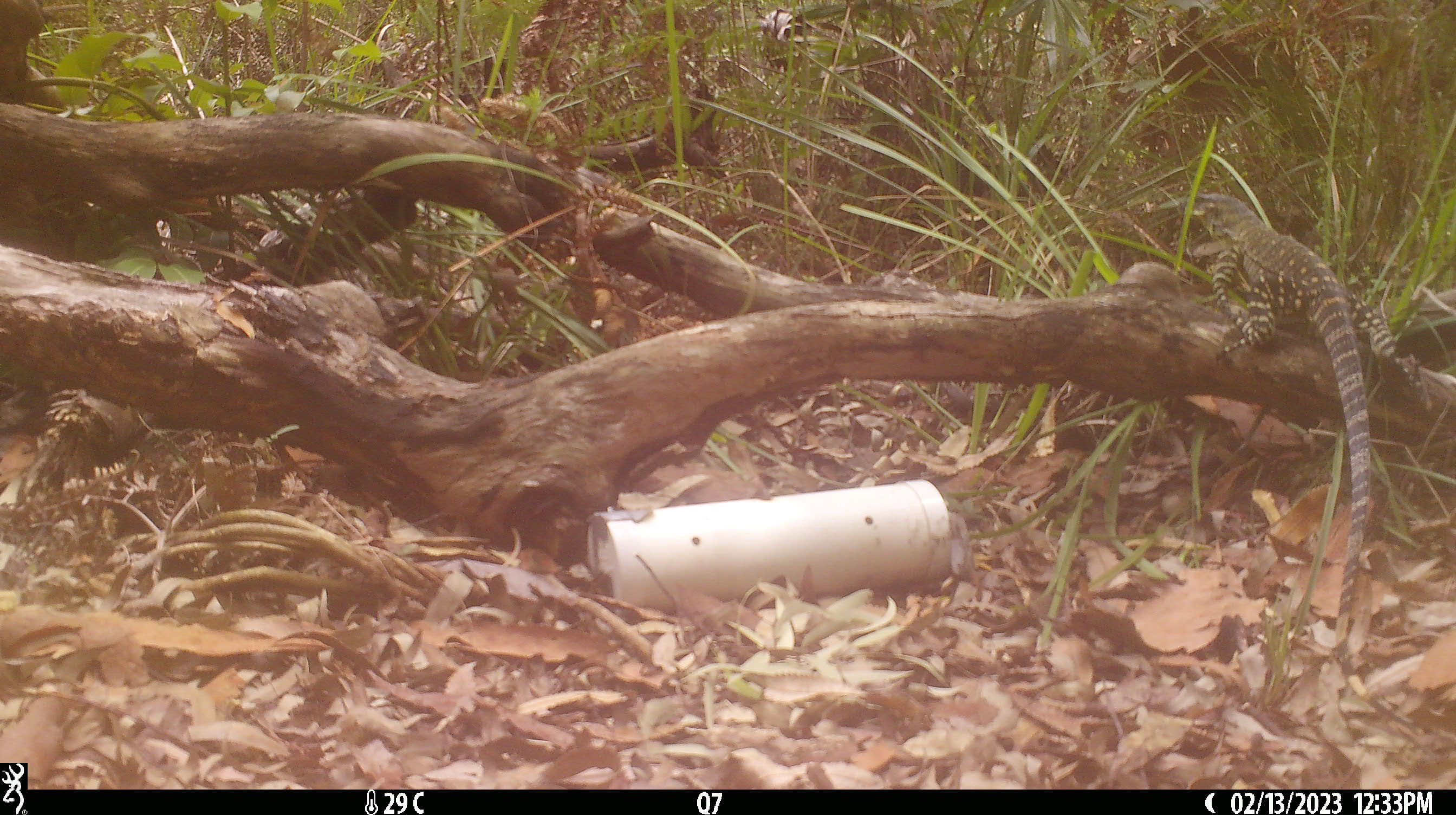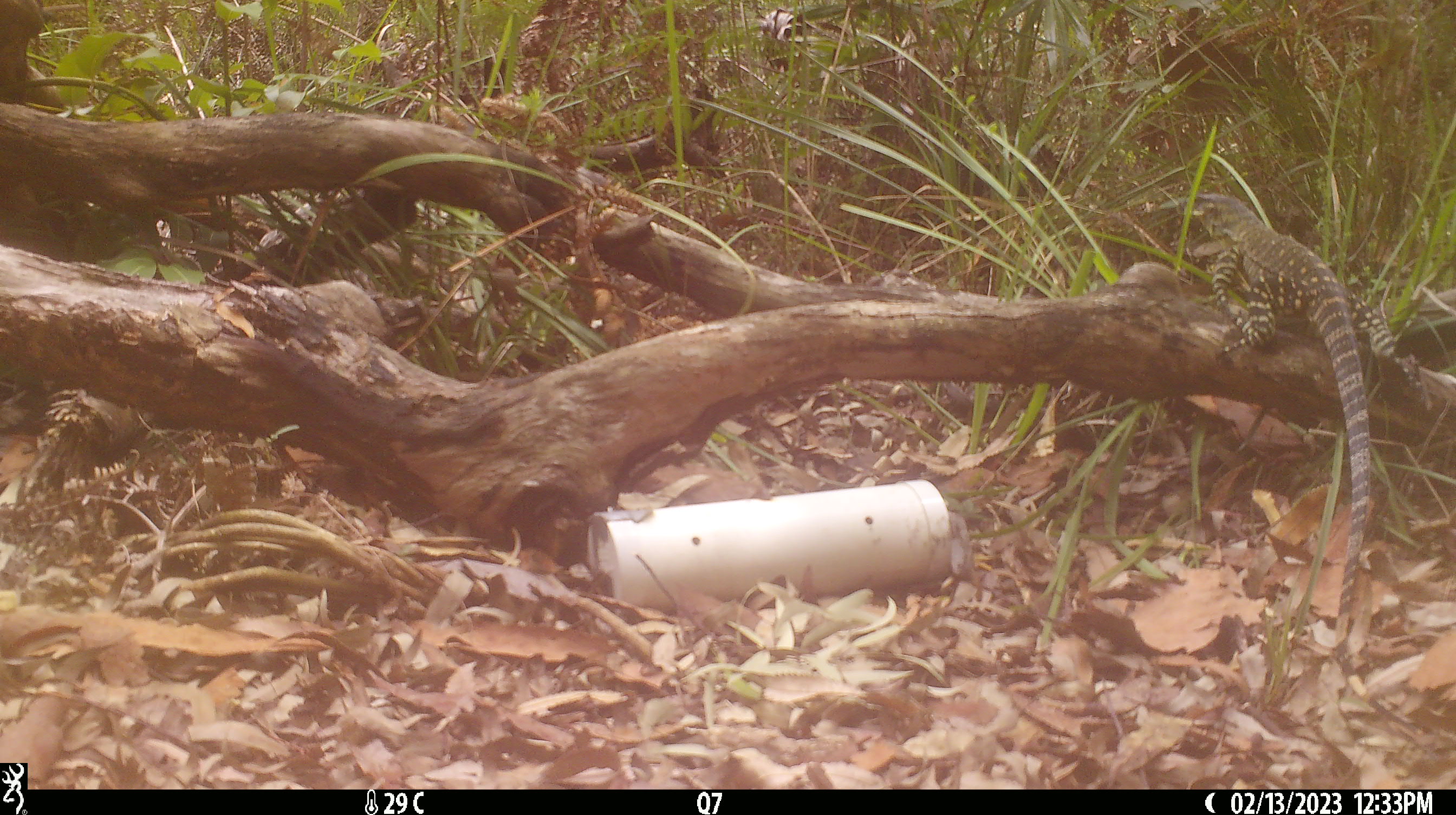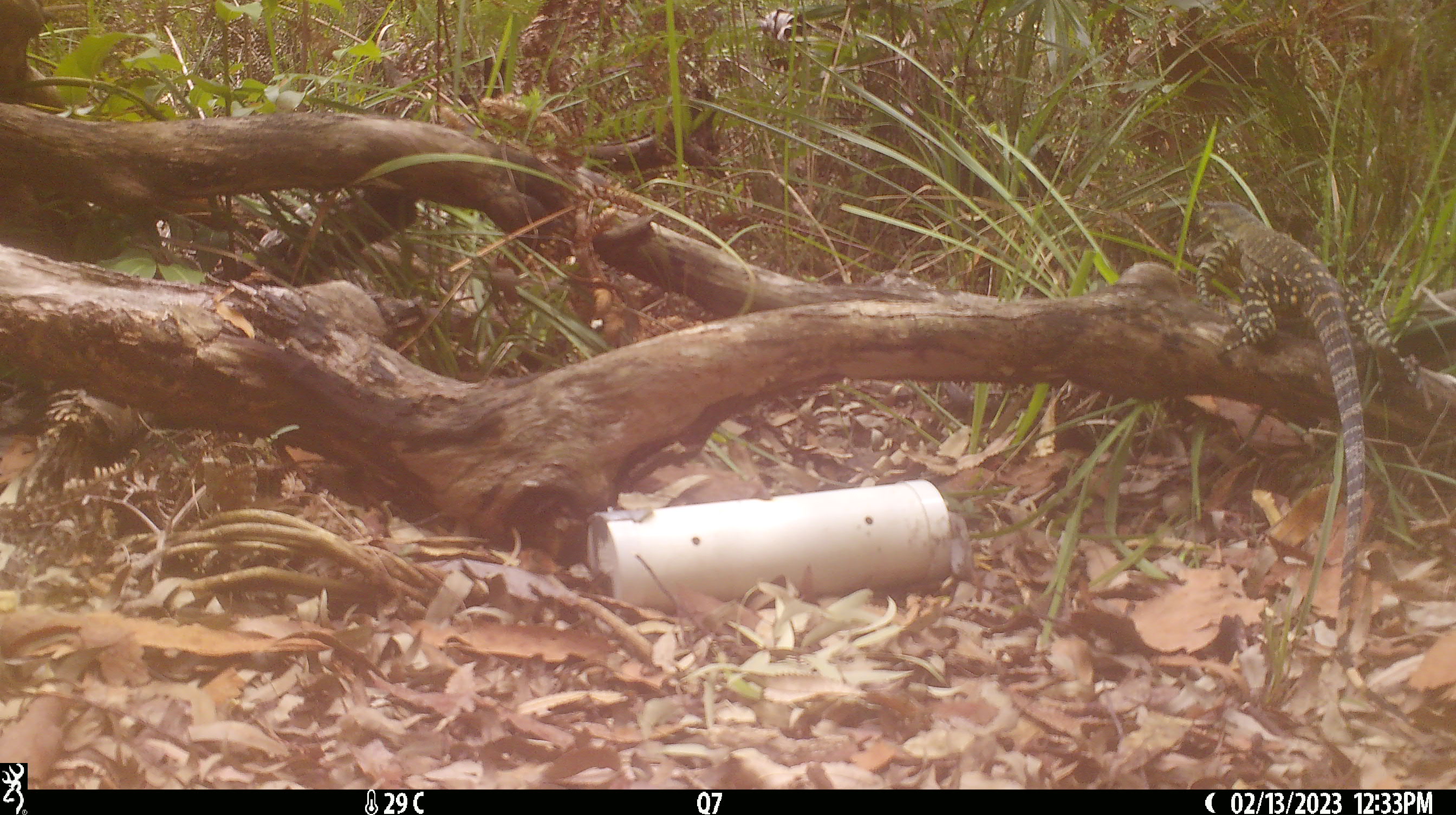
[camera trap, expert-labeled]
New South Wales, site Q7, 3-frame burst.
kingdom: Animalia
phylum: Chordata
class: Reptilia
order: Squamata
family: Varanidae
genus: Varanus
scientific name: Varanus varius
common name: lace monitor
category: goanna